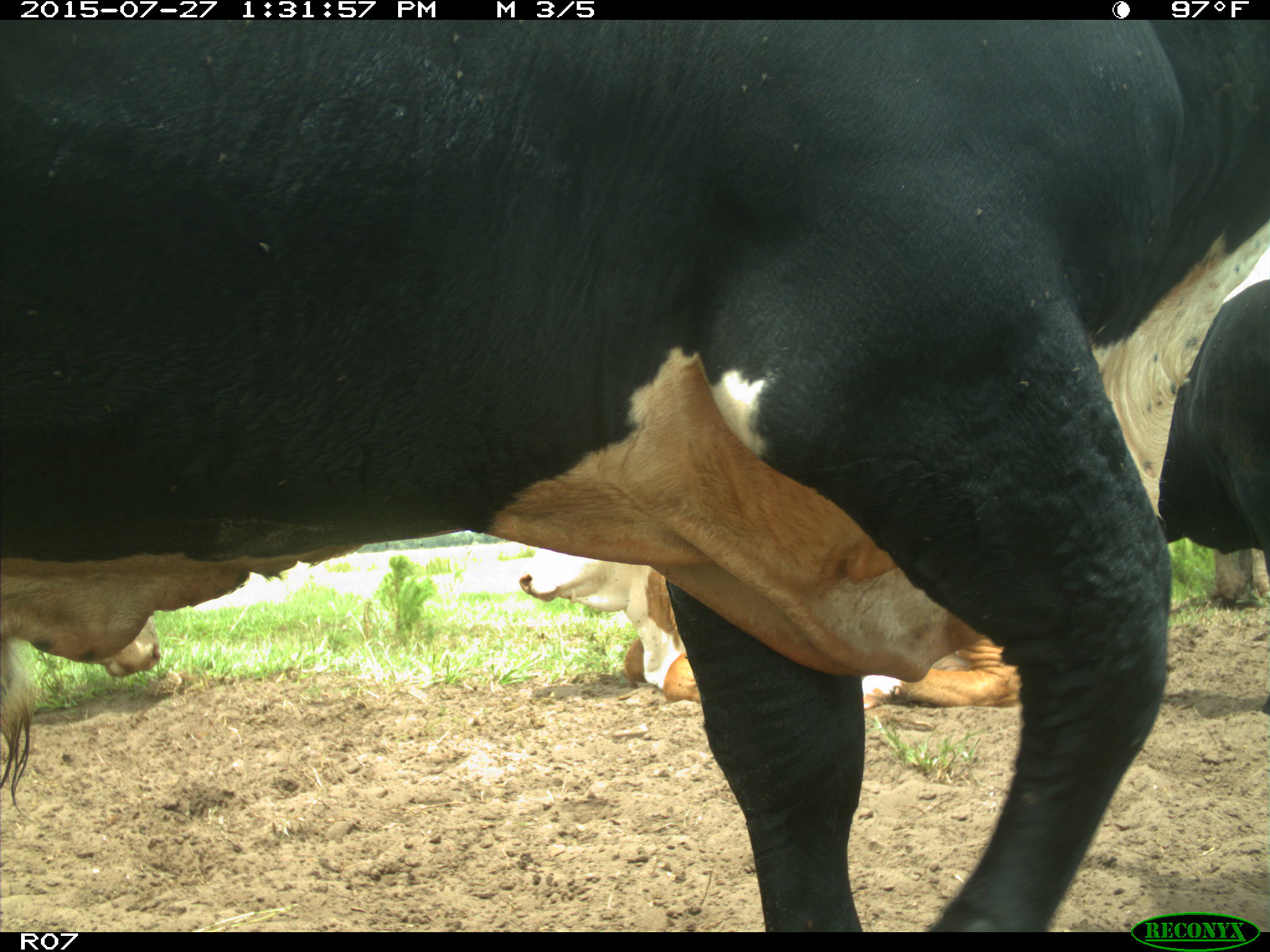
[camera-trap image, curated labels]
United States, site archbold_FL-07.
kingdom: Animalia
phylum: Chordata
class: Mammalia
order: Artiodactyla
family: Bovidae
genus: Bos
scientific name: Bos taurus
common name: domestic cow